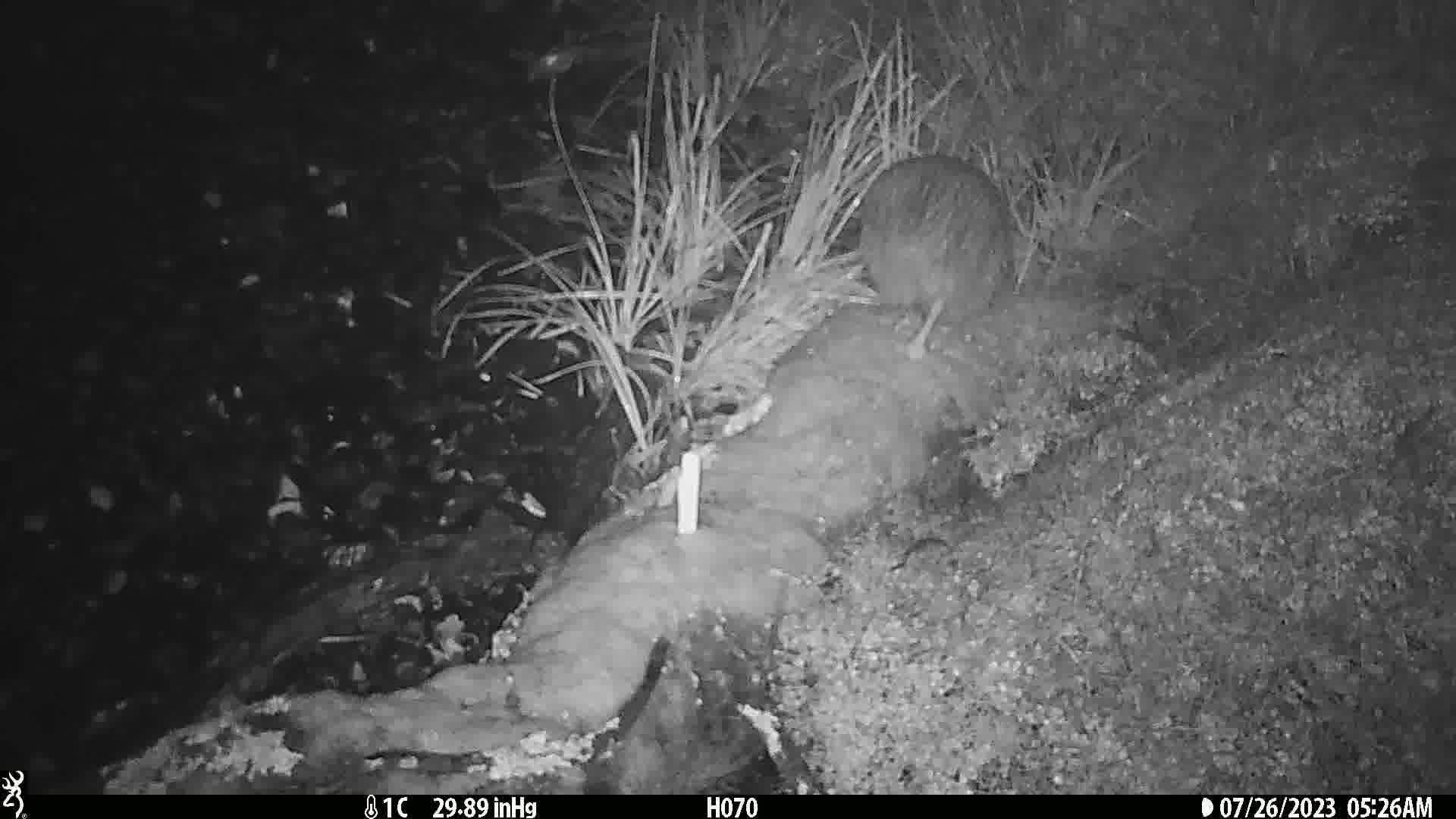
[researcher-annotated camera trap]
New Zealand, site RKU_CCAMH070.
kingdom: Animalia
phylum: Chordata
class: Aves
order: Apterygiformes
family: Apterygidae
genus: Apteryx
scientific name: Apteryx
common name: kiwi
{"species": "kiwi (Apteryx)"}